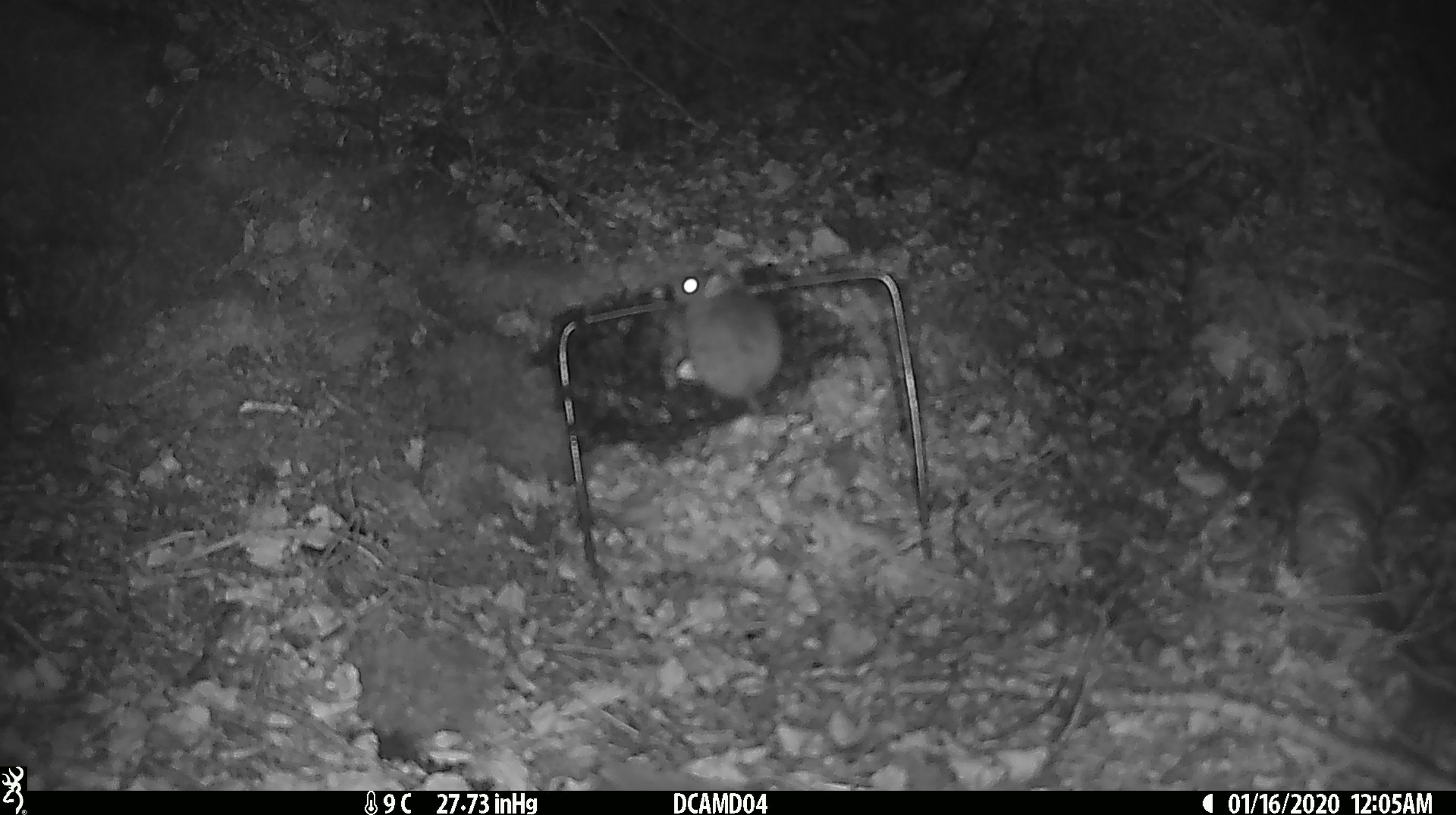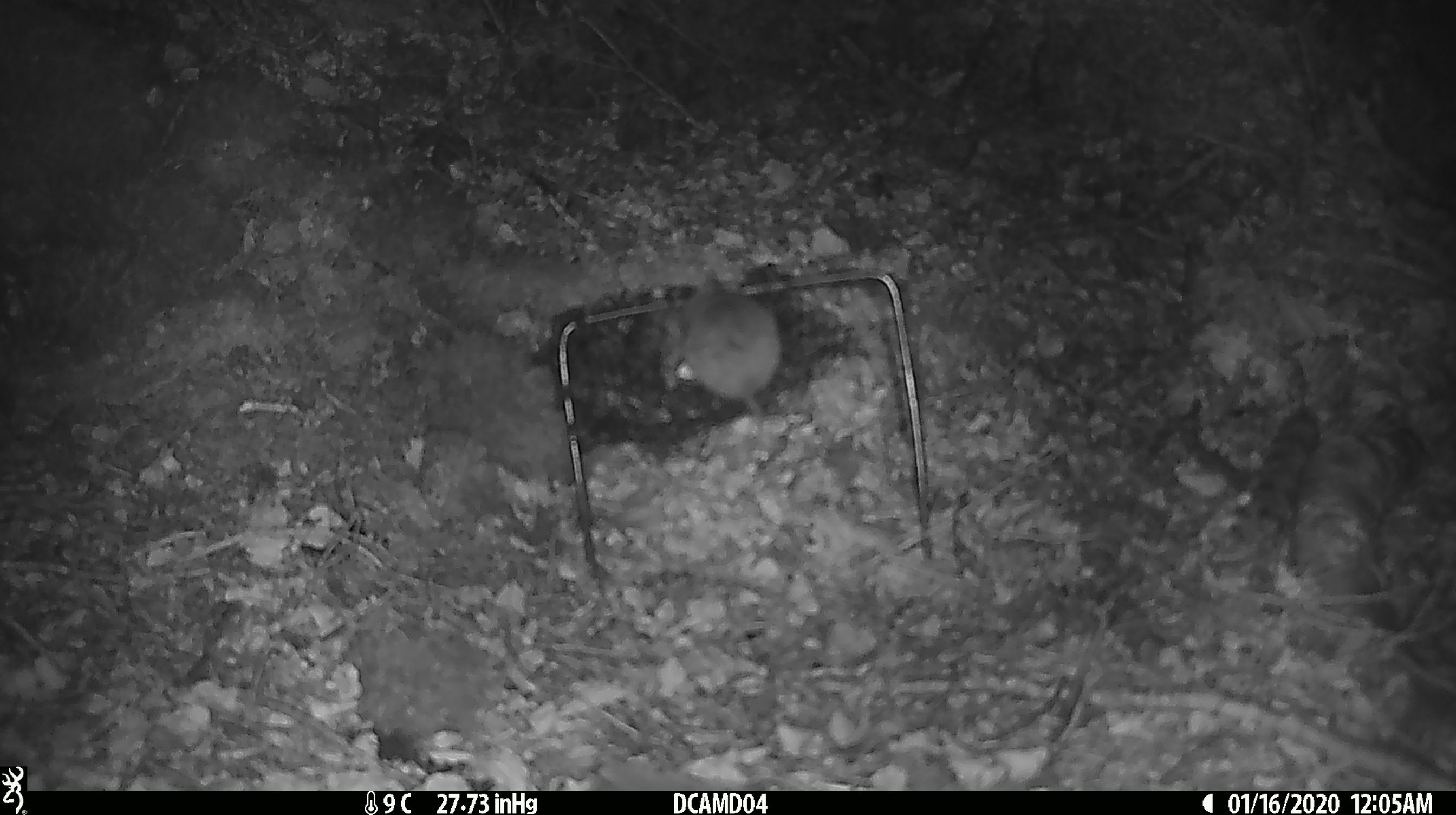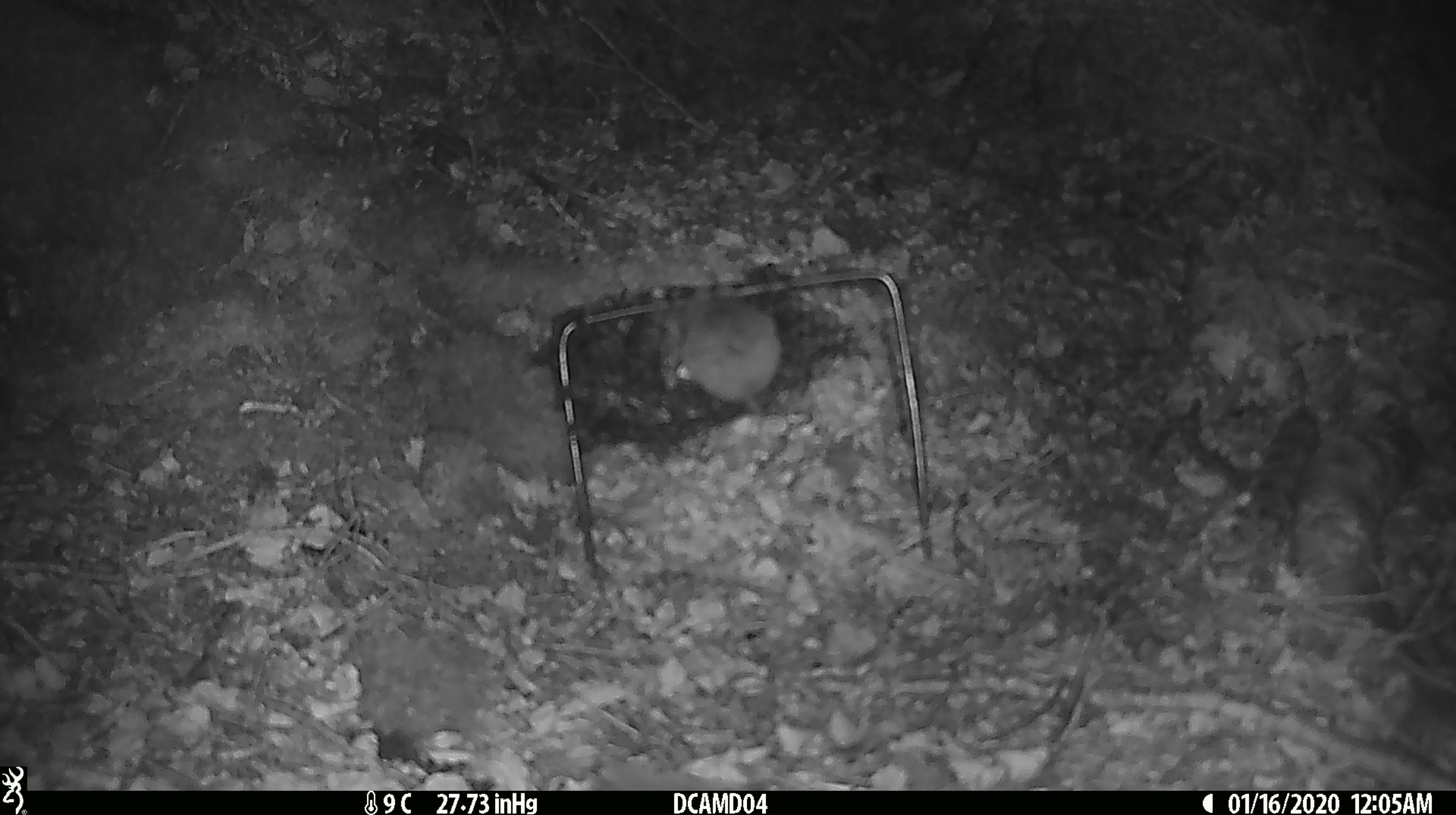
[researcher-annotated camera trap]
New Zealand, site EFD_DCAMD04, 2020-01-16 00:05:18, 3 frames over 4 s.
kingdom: Animalia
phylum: Chordata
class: Mammalia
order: Rodentia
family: Muridae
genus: Mus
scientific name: Mus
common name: mouse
Mouse (Mus).